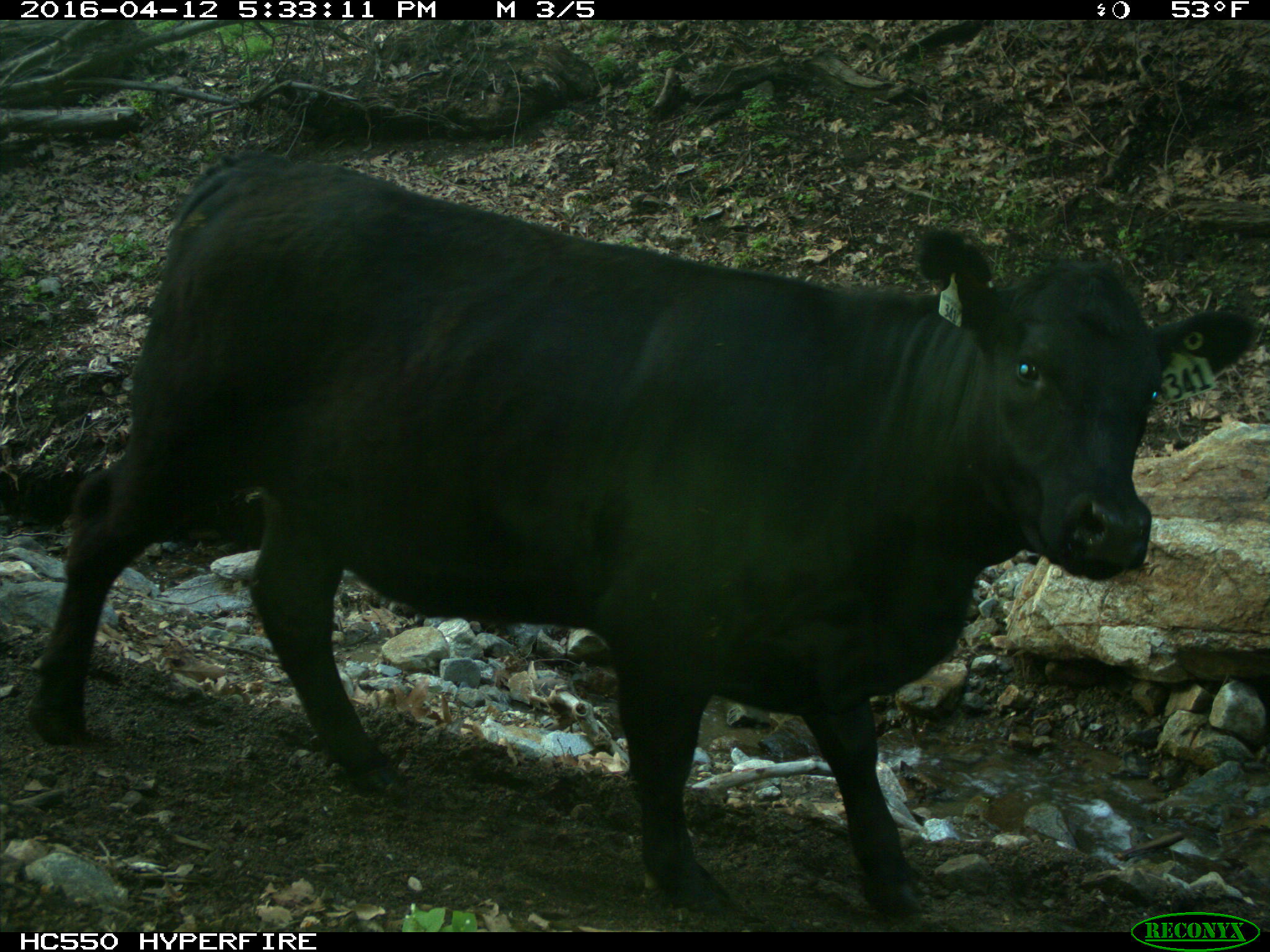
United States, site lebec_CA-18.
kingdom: Animalia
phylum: Chordata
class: Mammalia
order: Artiodactyla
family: Bovidae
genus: Bos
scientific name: Bos taurus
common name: domestic cow